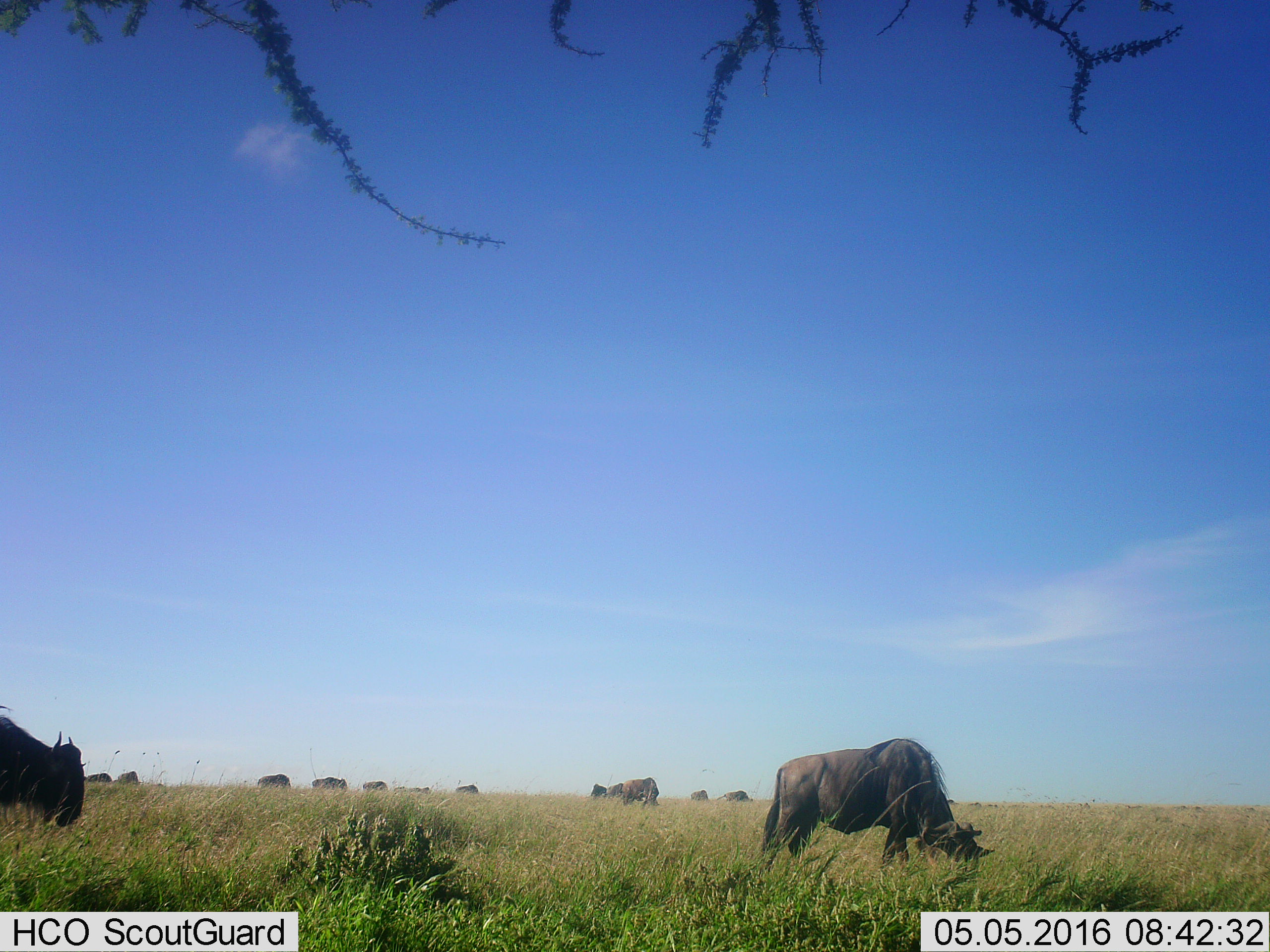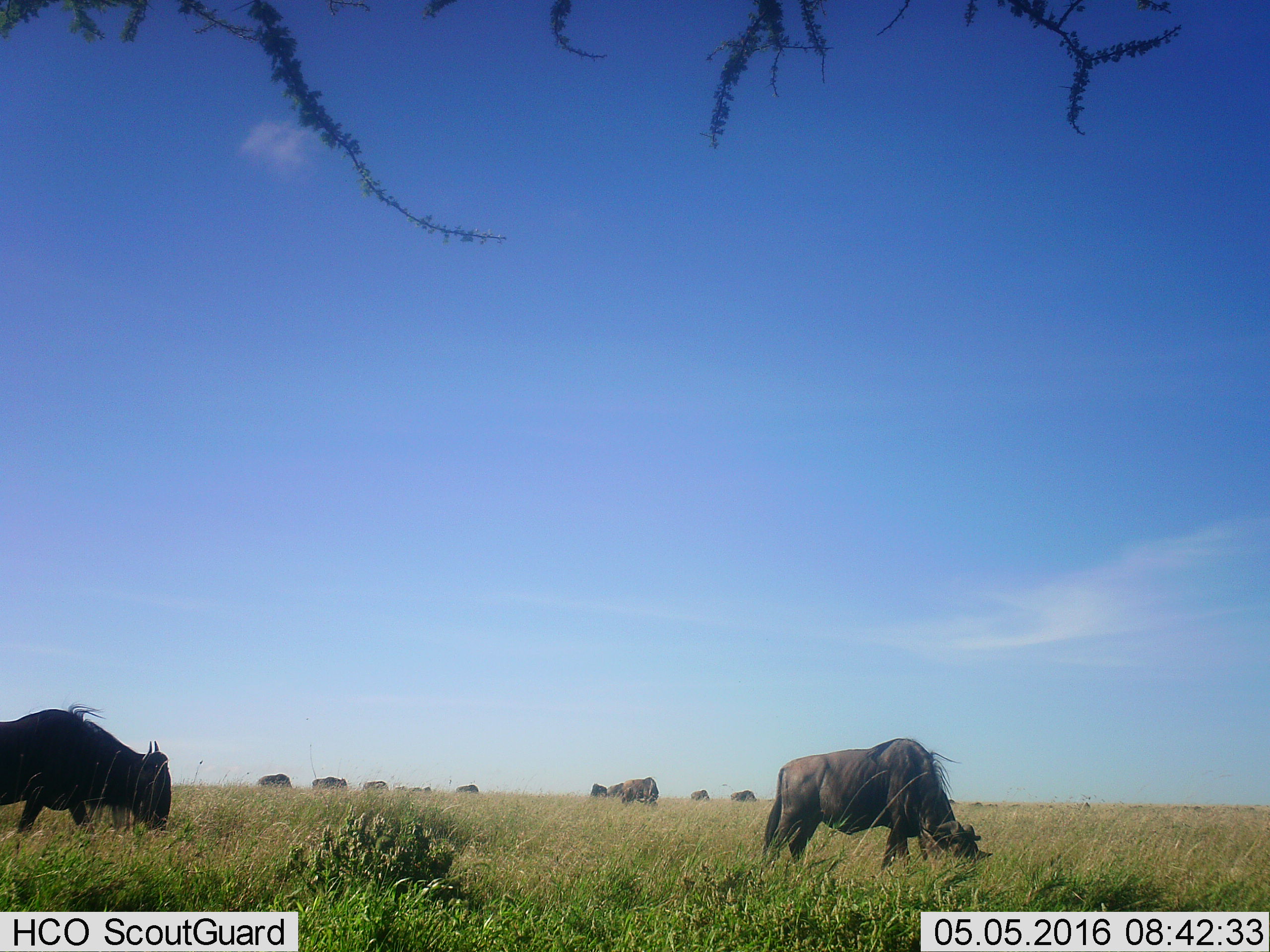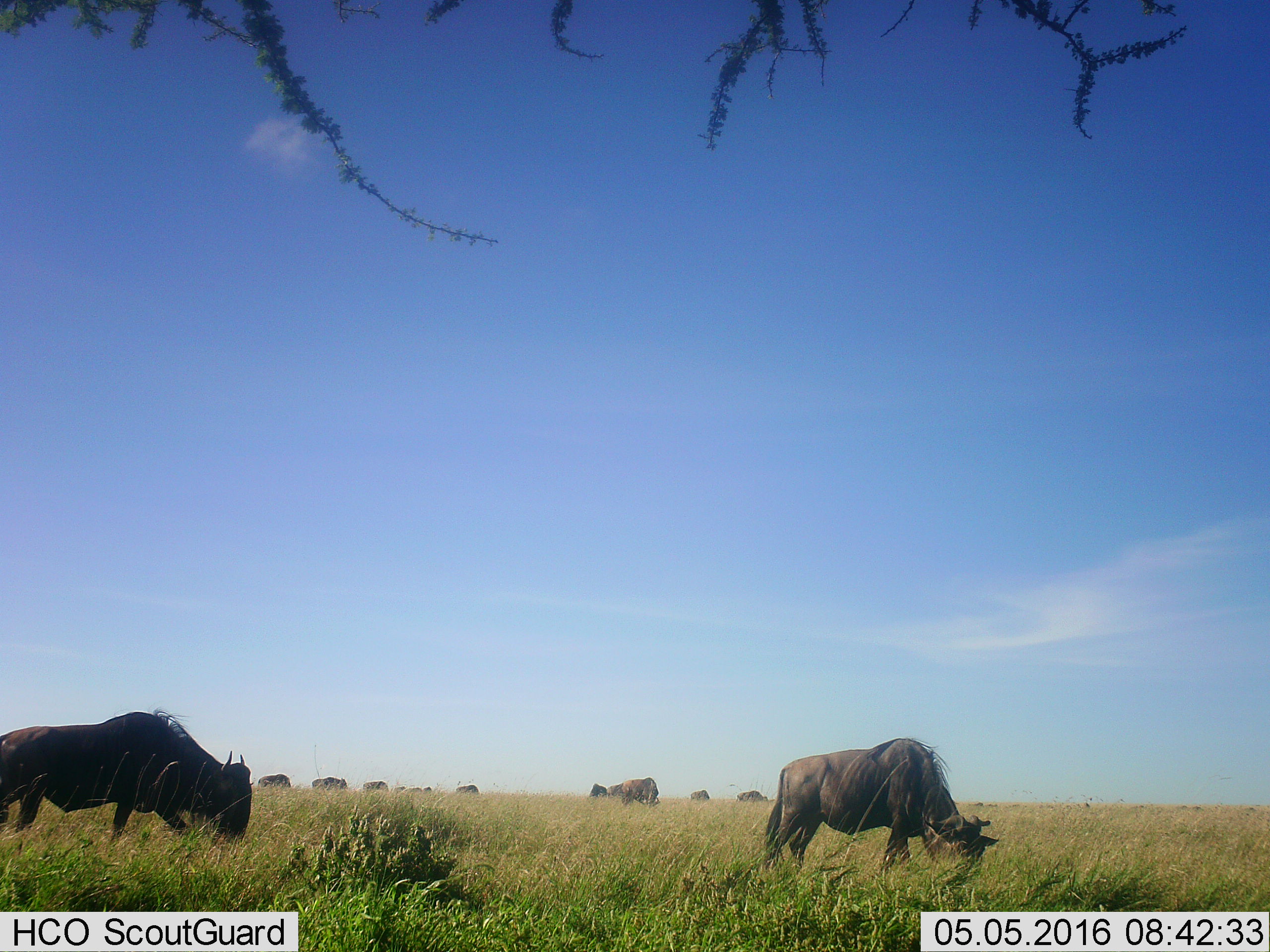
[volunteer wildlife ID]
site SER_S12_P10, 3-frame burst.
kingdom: Animalia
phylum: Chordata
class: Mammalia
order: Artiodactyla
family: Bovidae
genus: Connochaetes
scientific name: Connochaetes taurinus taurinus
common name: blue wildebeest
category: wildebeestblue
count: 11-50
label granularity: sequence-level